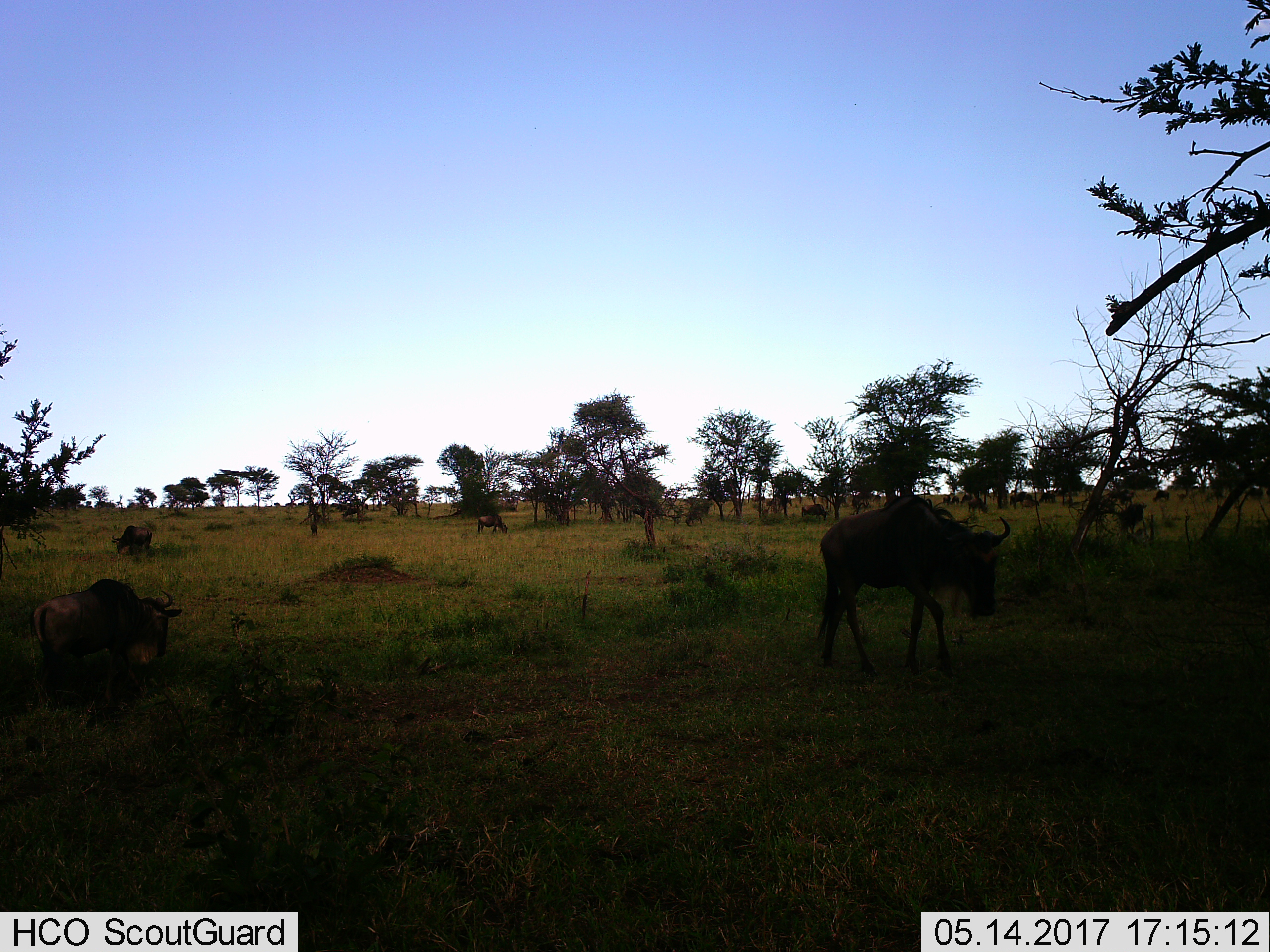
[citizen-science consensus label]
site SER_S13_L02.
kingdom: Animalia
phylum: Chordata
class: Mammalia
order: Artiodactyla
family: Bovidae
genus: Connochaetes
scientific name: Connochaetes taurinus taurinus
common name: blue wildebeest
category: wildebeestblue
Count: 2.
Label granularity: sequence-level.